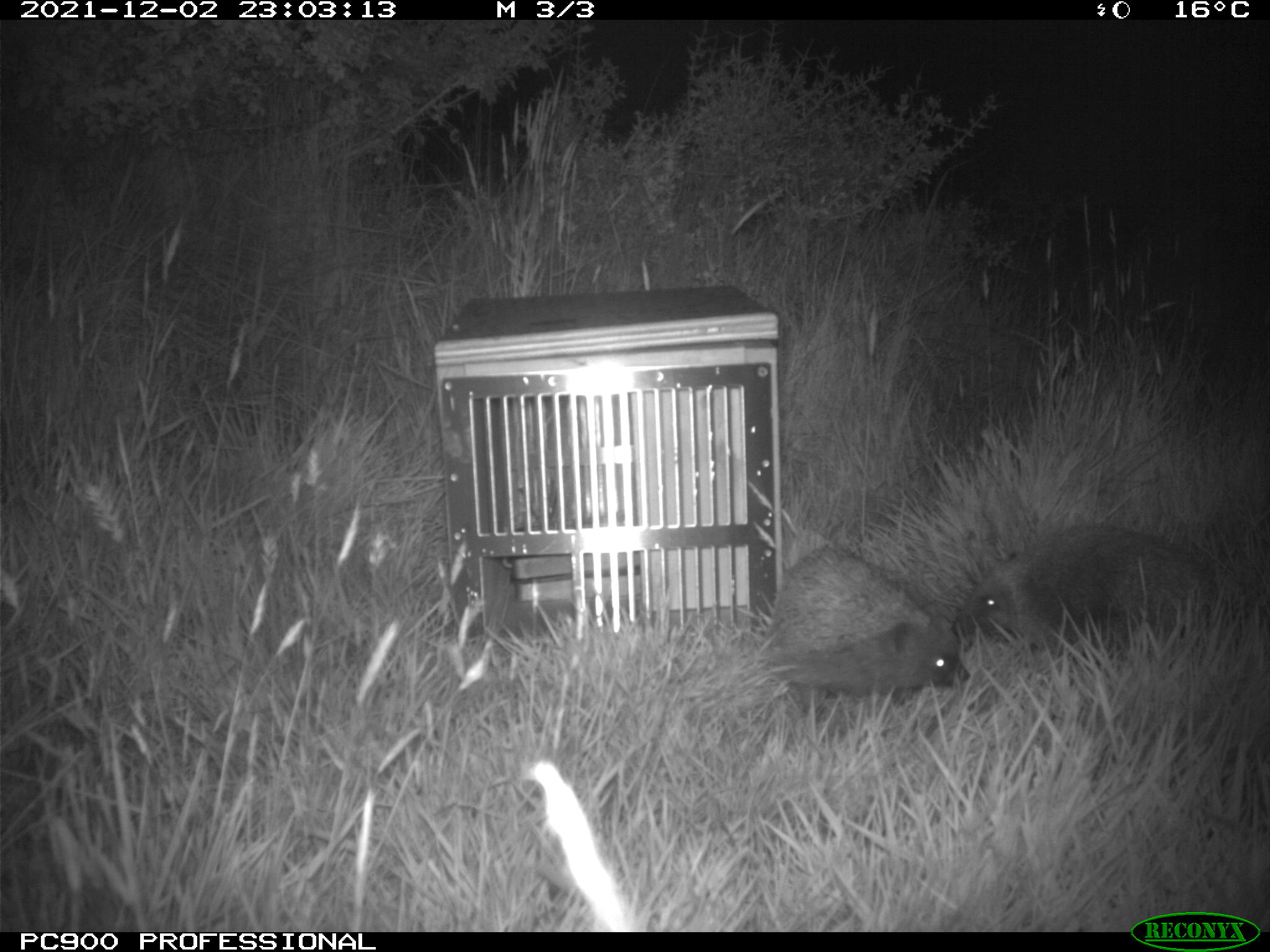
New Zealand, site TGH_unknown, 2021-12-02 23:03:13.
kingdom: Animalia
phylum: Chordata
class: Mammalia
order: Eulipotyphla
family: Erinaceidae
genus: Erinaceus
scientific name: Erinaceus europaeus europaeus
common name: european hedgehog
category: hedgehog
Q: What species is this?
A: Hedgehog (european hedgehog) (Erinaceus europaeus europaeus).